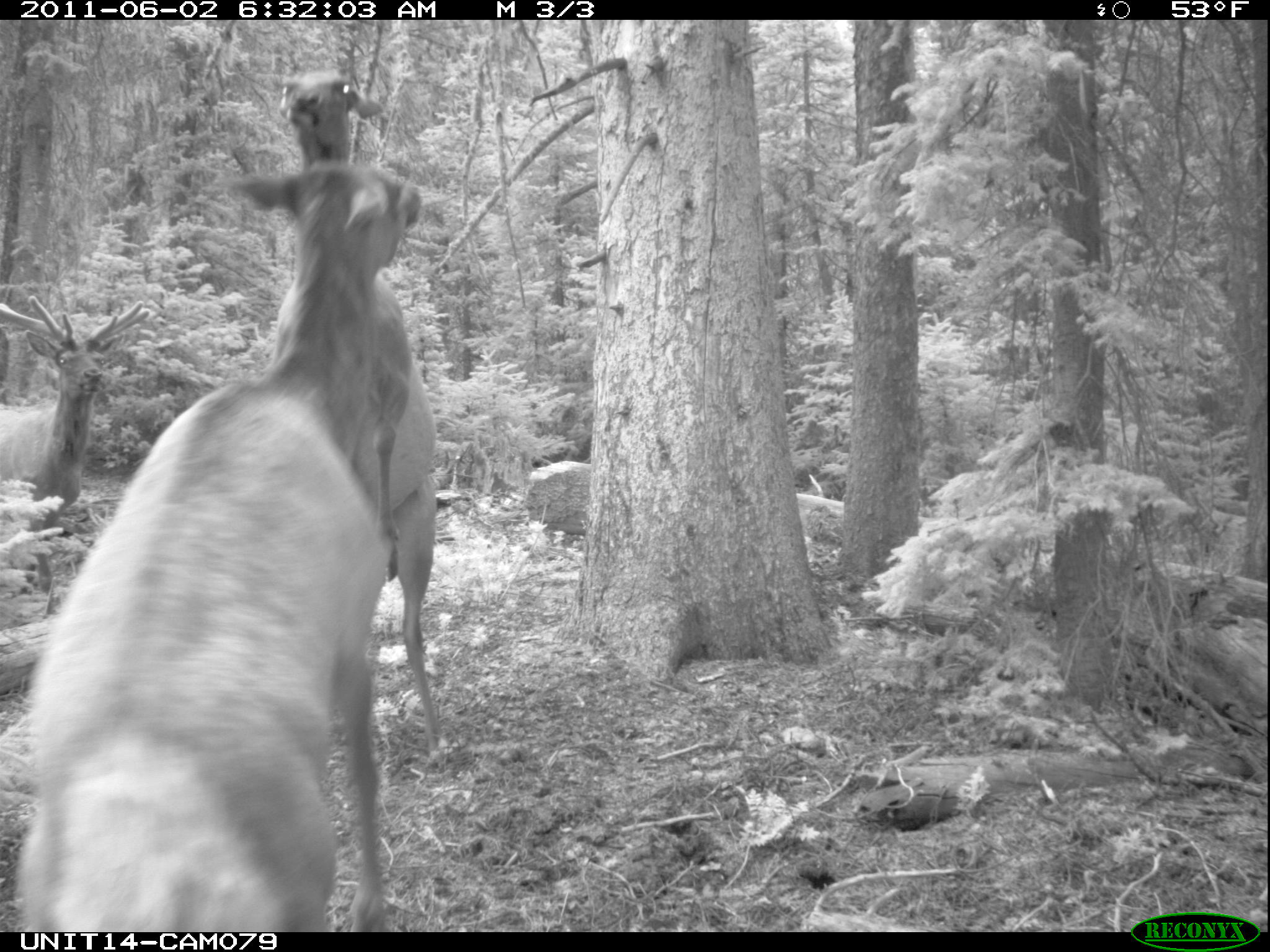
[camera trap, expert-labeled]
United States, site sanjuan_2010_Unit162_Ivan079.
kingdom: Animalia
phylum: Chordata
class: Mammalia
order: Artiodactyla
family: Cervidae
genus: Cervus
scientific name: Cervus elaphus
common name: red deer